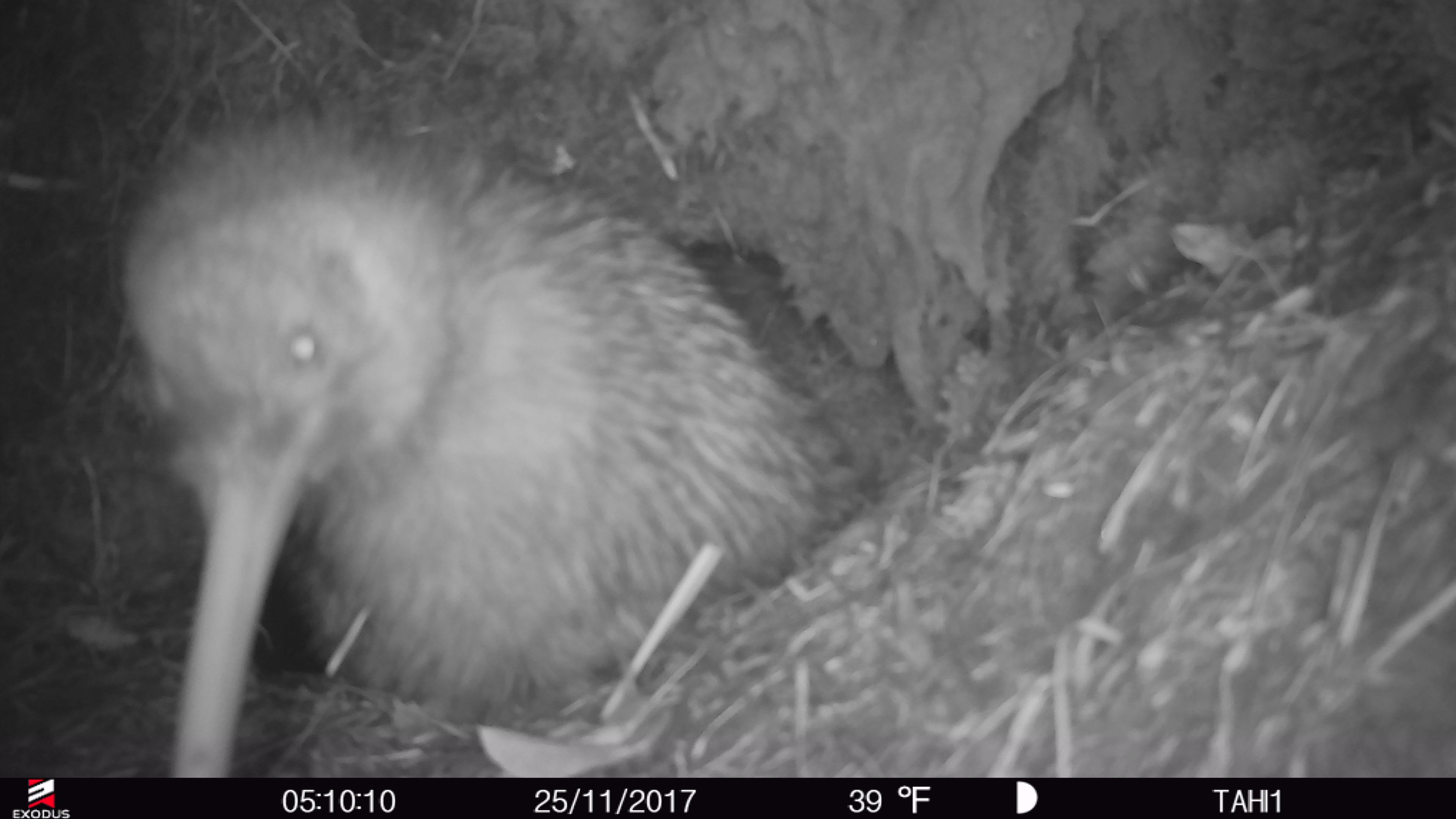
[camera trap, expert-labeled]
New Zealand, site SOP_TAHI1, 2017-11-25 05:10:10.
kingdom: Animalia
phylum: Chordata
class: Aves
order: Apterygiformes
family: Apterygidae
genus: Apteryx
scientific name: Apteryx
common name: kiwi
Kiwi (Apteryx).